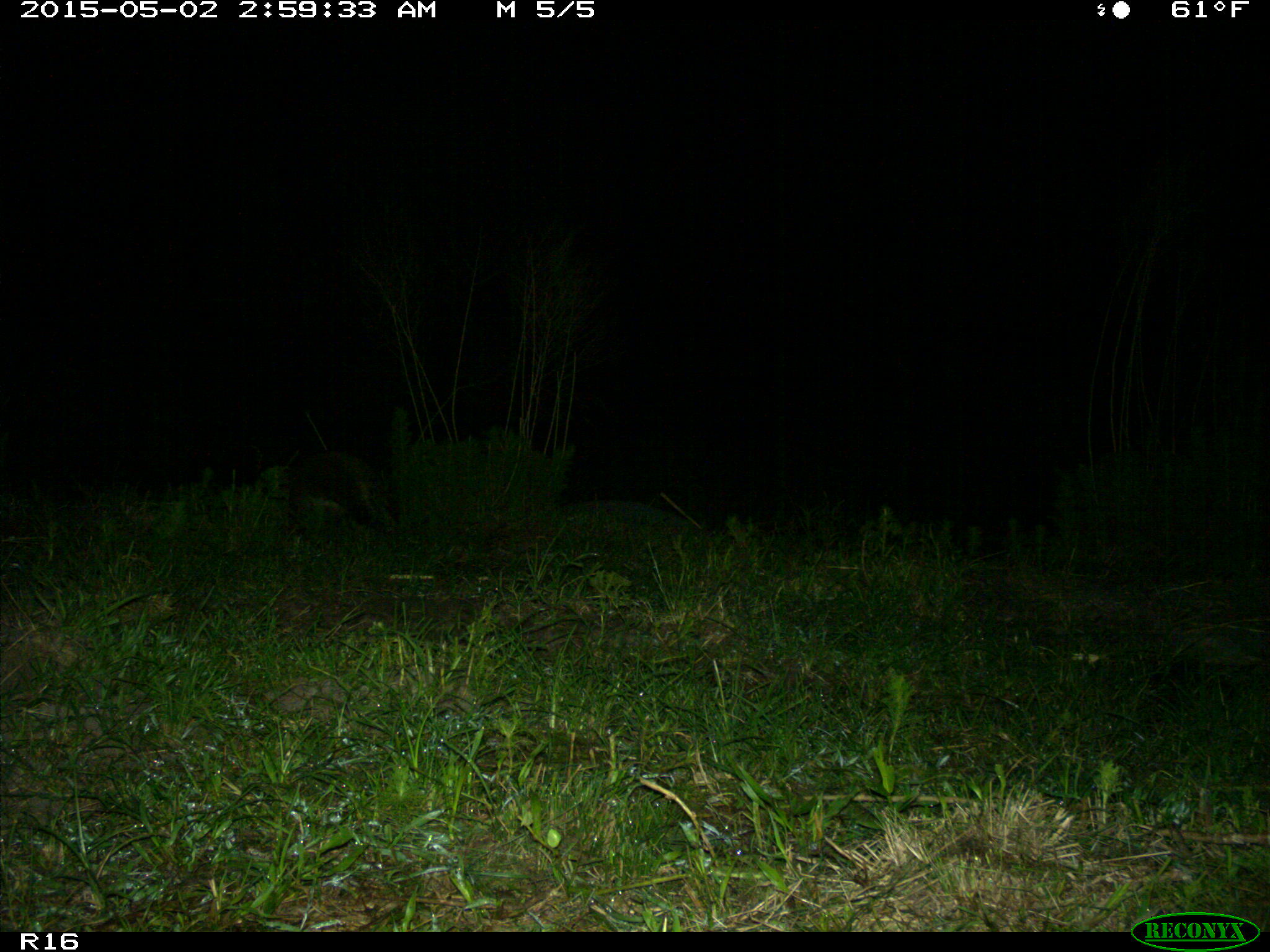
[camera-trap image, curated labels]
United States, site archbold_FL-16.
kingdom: Animalia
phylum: Chordata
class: Mammalia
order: Carnivora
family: Procyonidae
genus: Procyon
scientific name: Procyon lotor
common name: common raccoon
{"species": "Procyon lotor (common raccoon)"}